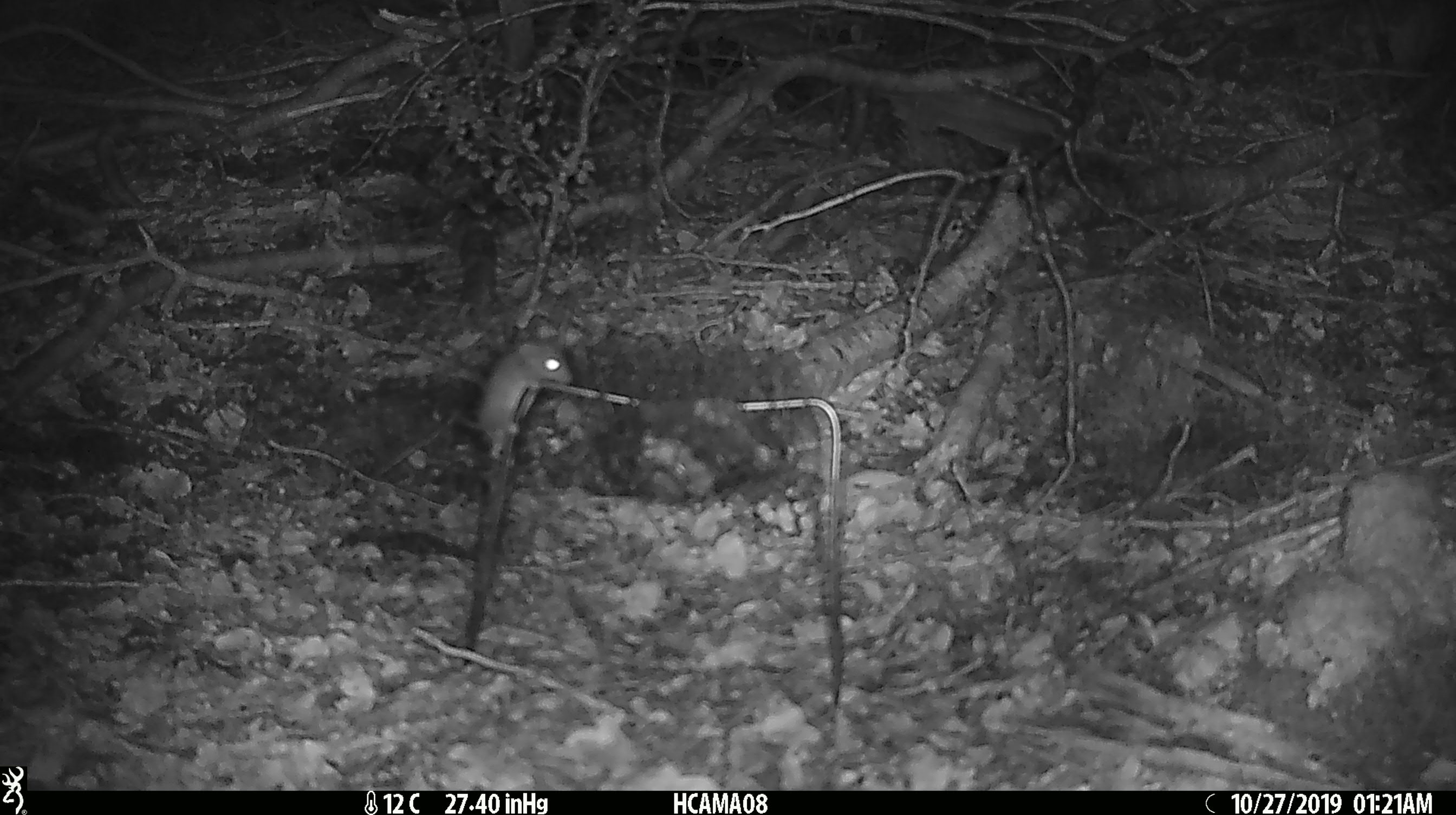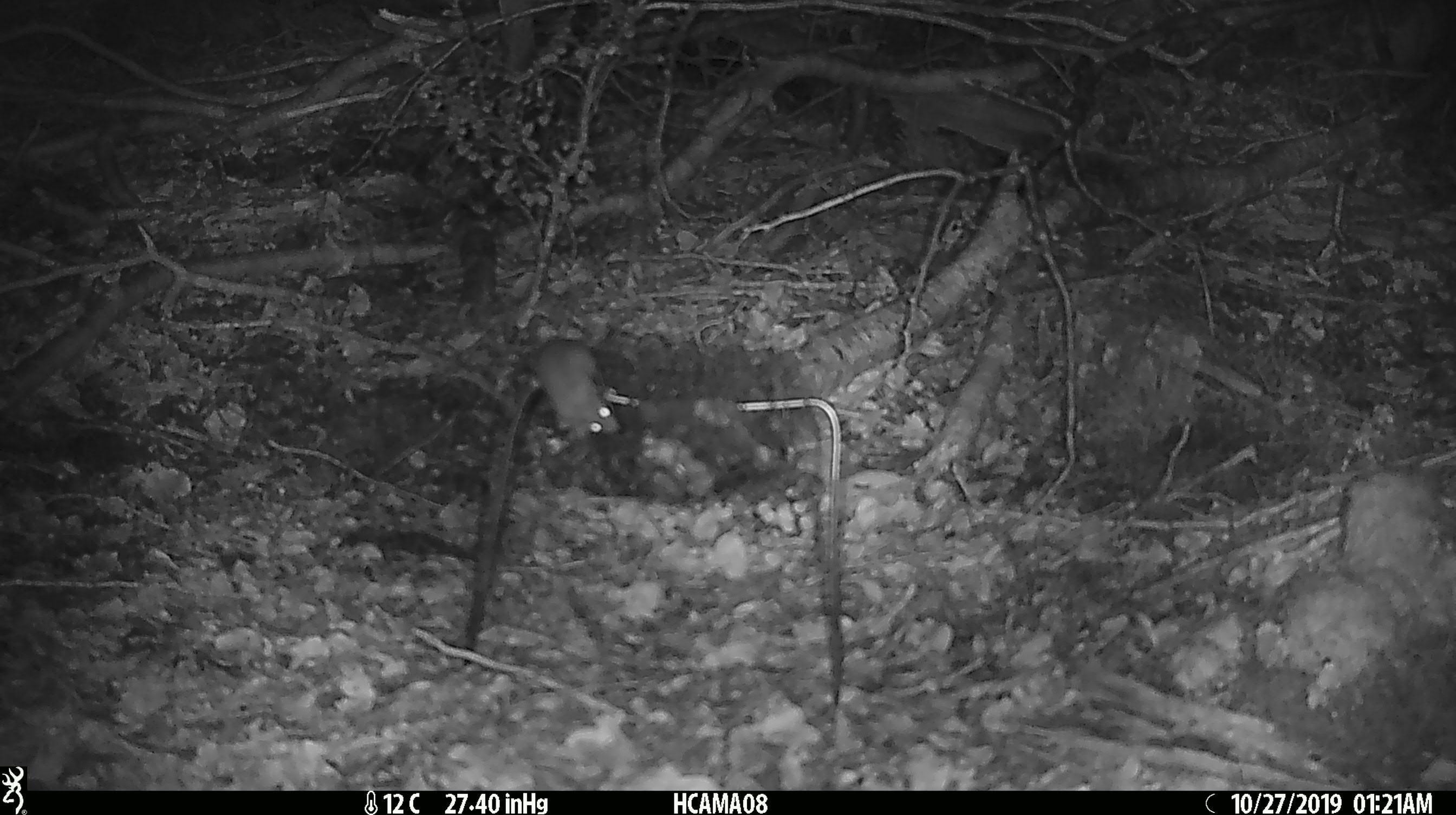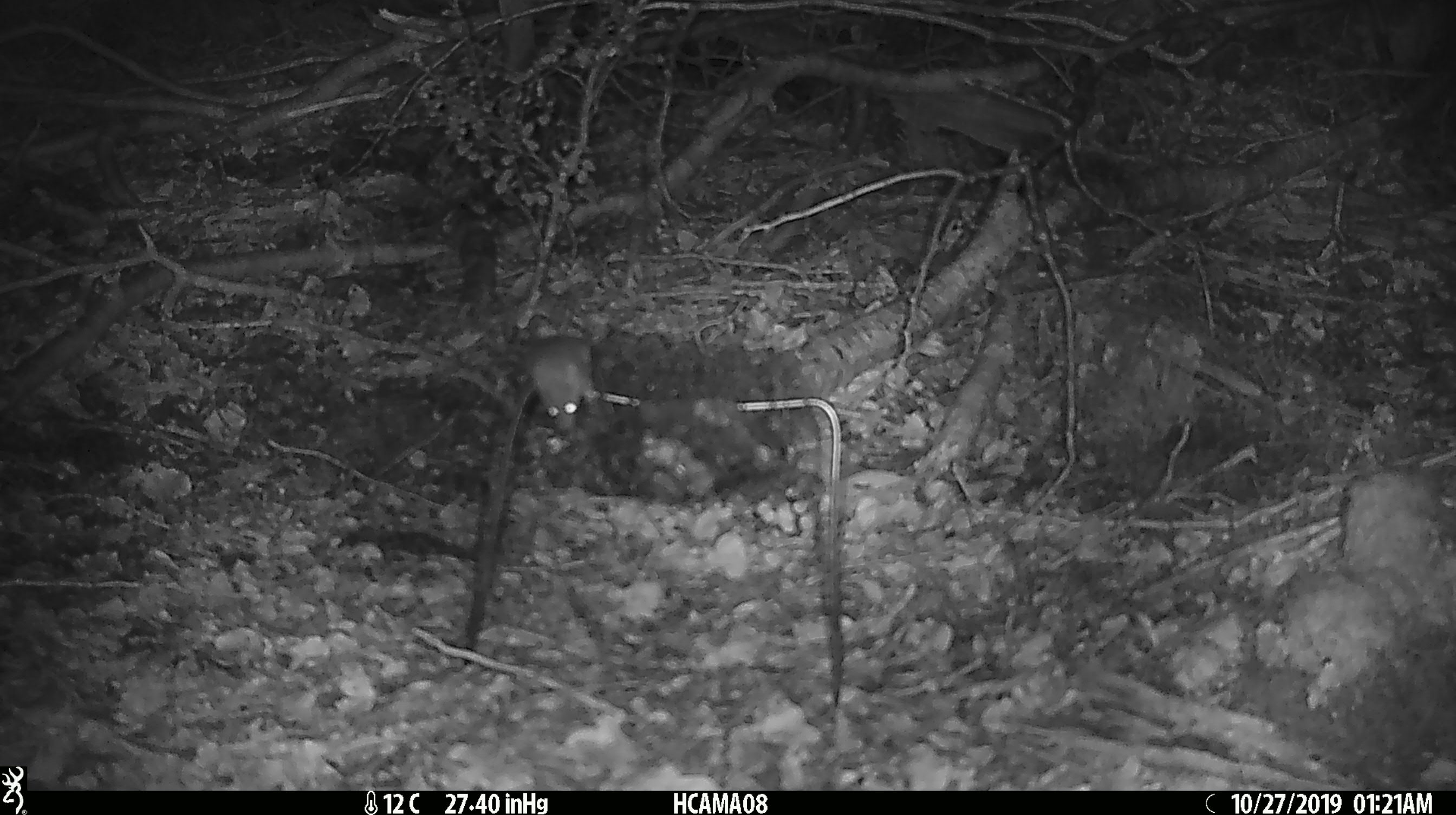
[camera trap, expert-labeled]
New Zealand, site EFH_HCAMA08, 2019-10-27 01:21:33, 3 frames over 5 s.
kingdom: Animalia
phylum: Chordata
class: Mammalia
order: Rodentia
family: Muridae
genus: Mus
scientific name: Mus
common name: mouse